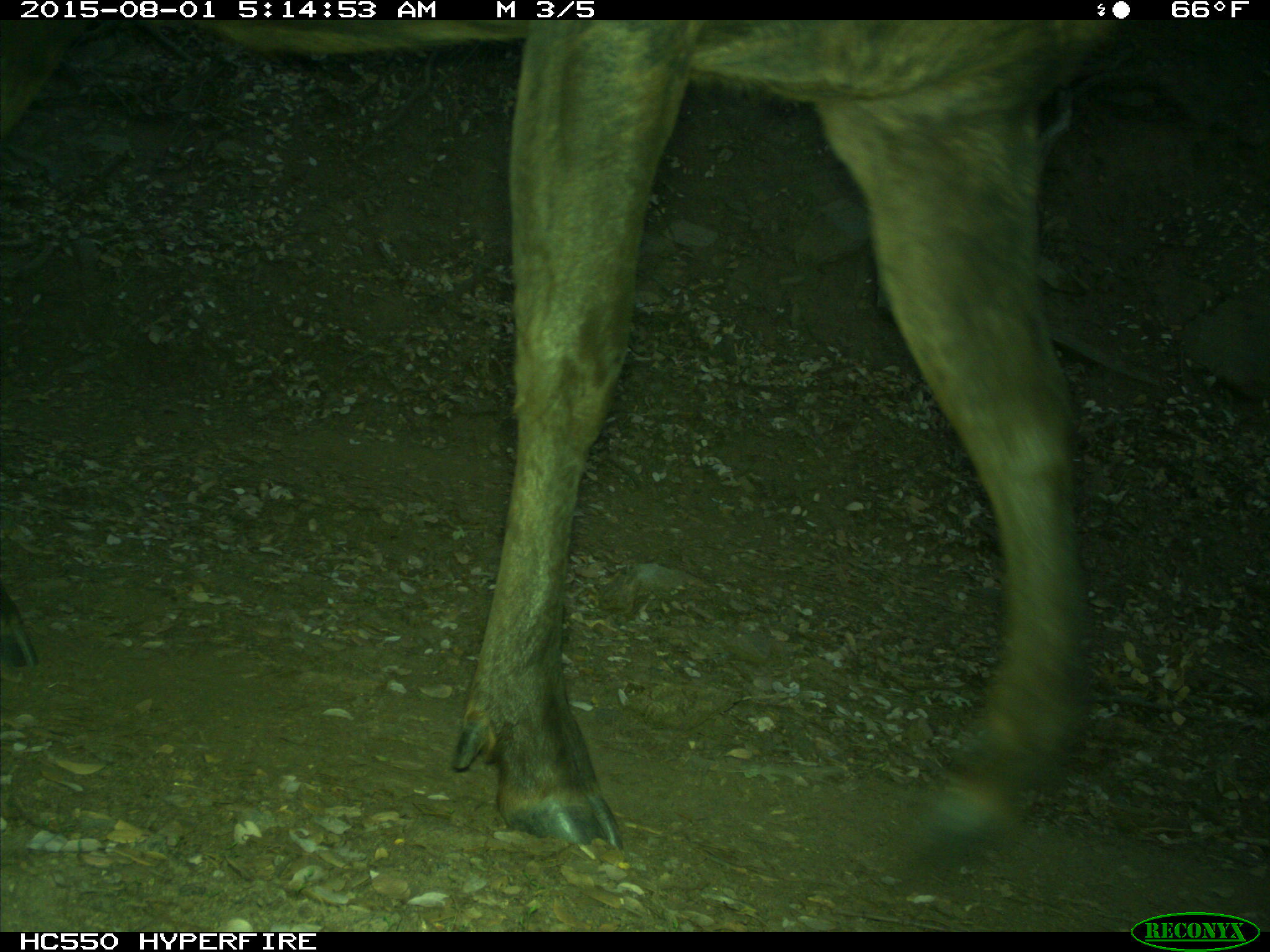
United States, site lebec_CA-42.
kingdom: Animalia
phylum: Chordata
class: Mammalia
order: Artiodactyla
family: Cervidae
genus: Cervus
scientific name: Cervus canadensis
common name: elk